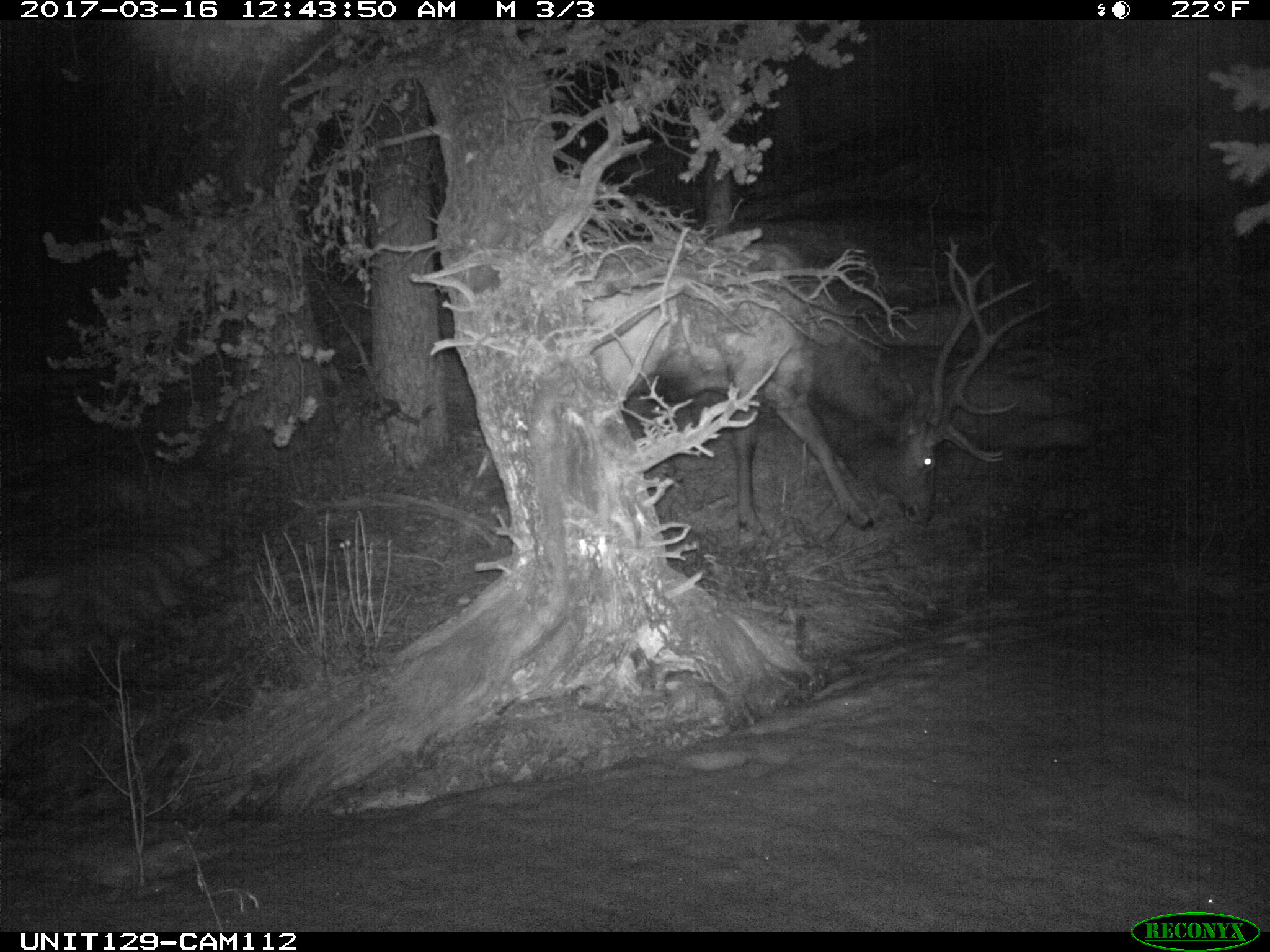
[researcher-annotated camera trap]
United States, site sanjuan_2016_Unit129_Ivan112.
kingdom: Animalia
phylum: Chordata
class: Mammalia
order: Artiodactyla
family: Cervidae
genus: Cervus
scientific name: Cervus elaphus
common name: red deer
Cervus elaphus (red deer).